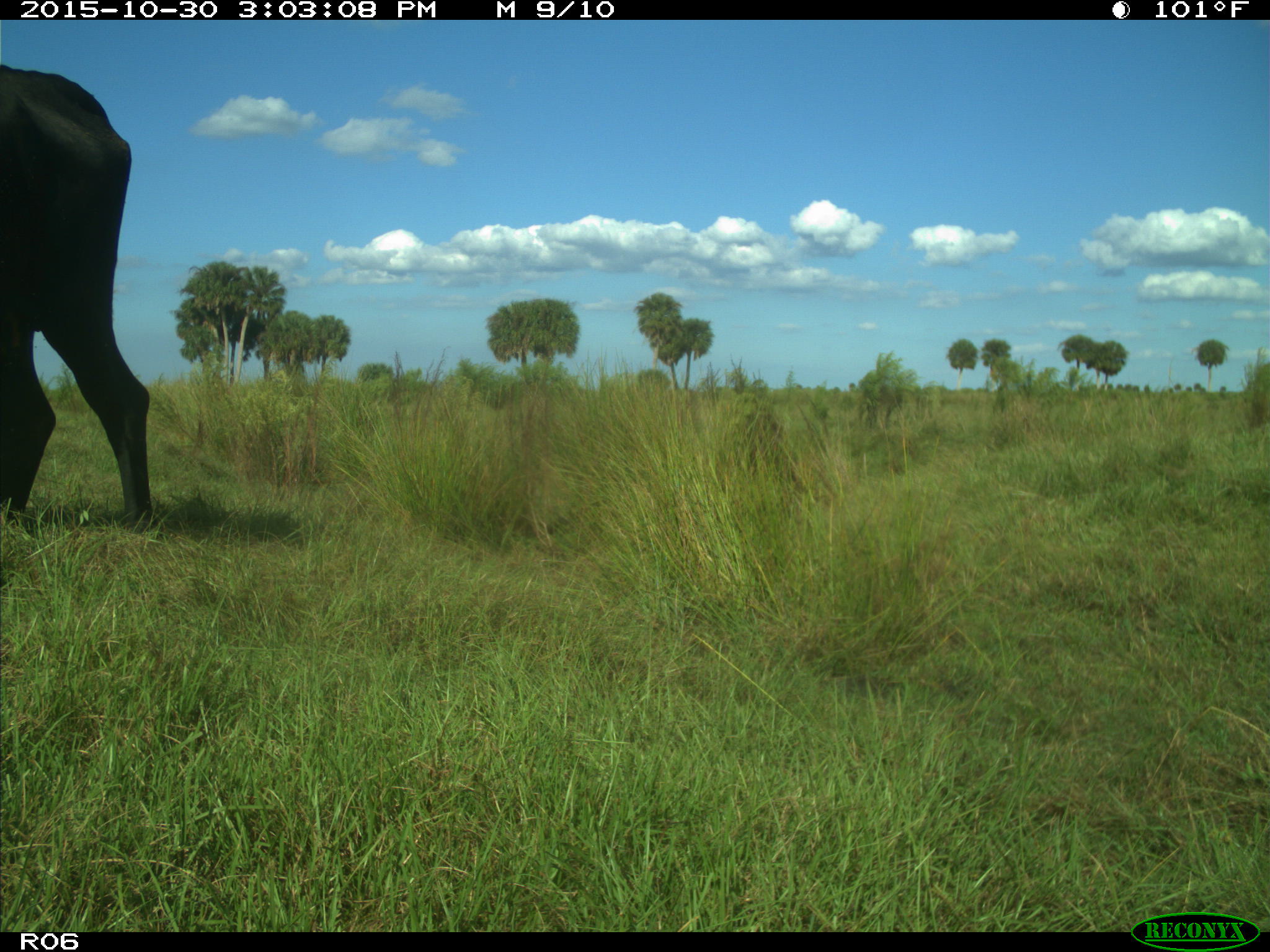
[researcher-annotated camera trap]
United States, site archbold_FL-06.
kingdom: Animalia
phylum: Chordata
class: Mammalia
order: Artiodactyla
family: Bovidae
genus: Bos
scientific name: Bos taurus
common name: domestic cow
Bos taurus (domestic cow).